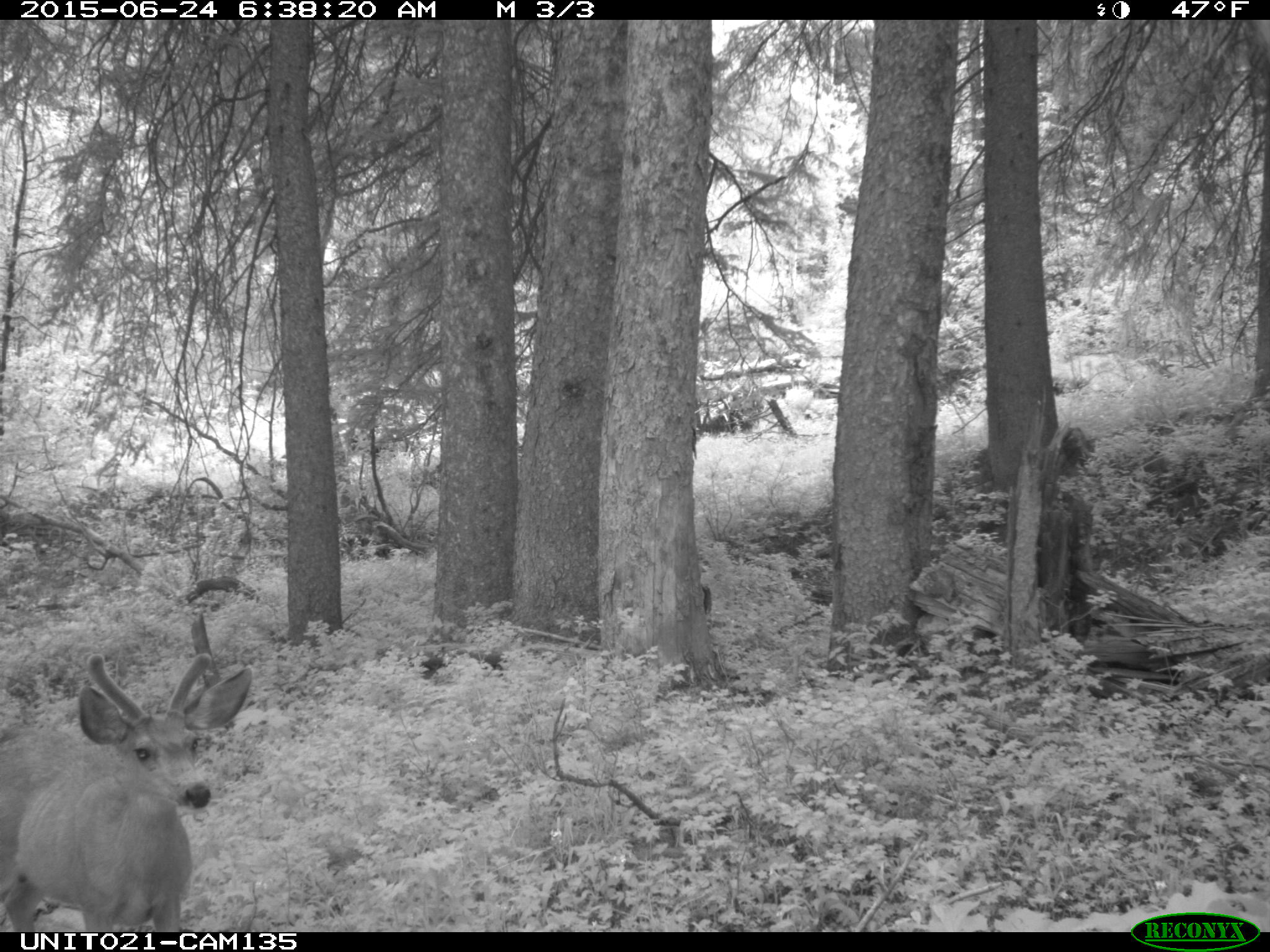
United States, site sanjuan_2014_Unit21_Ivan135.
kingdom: Animalia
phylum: Chordata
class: Mammalia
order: Artiodactyla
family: Cervidae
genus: Odocoileus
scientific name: Odocoileus hemionus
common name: mule deer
Odocoileus hemionus (mule deer).